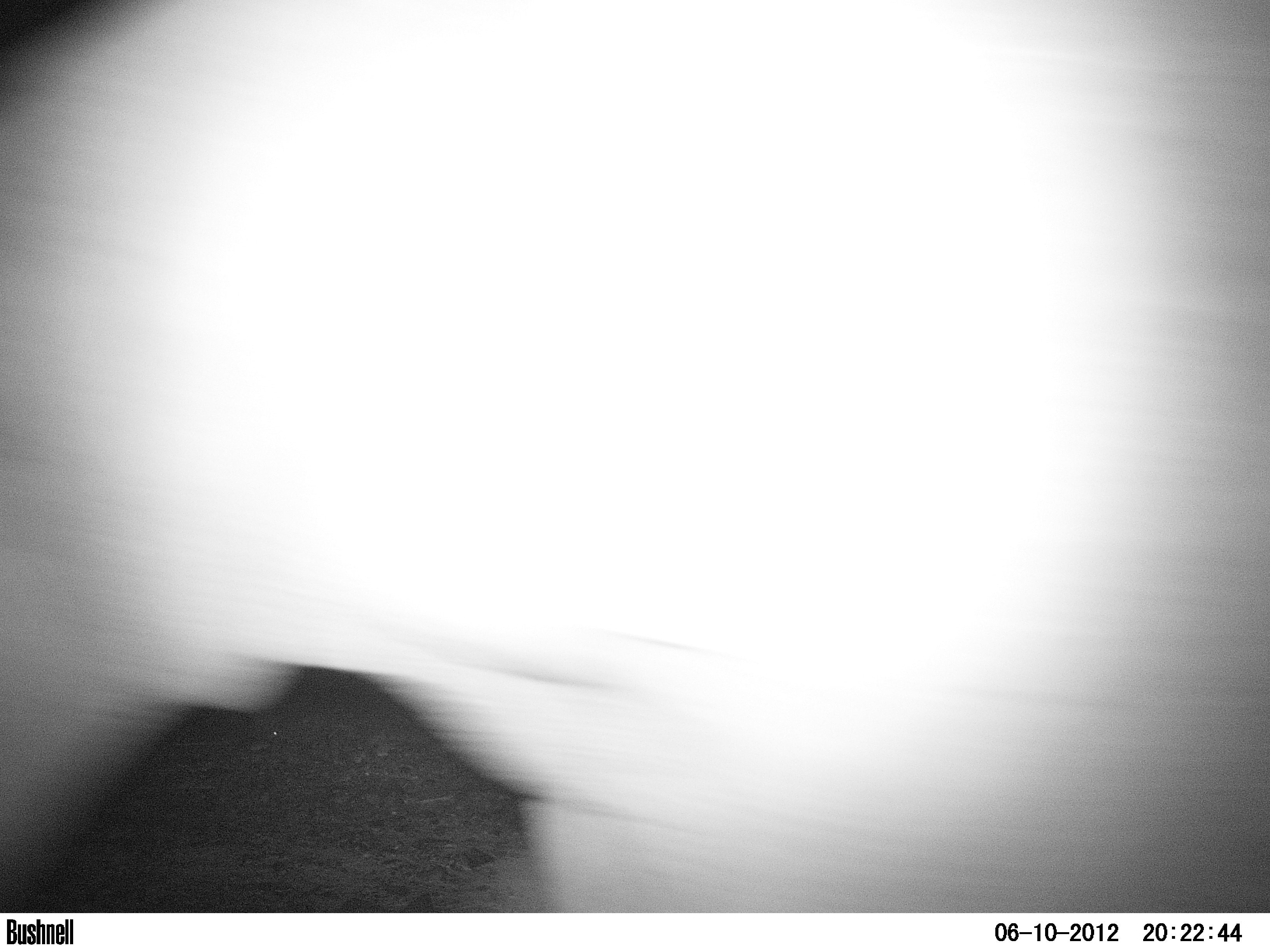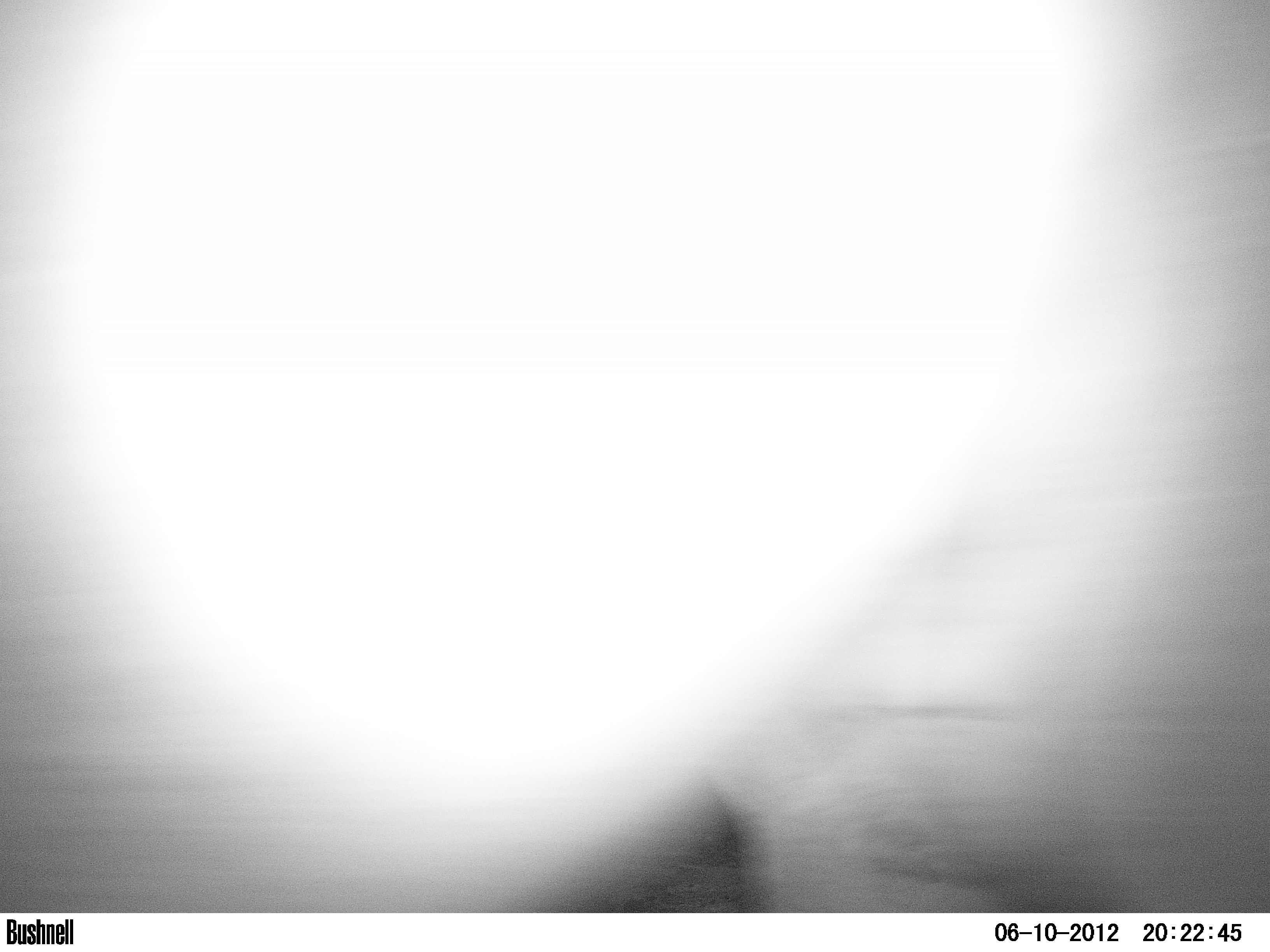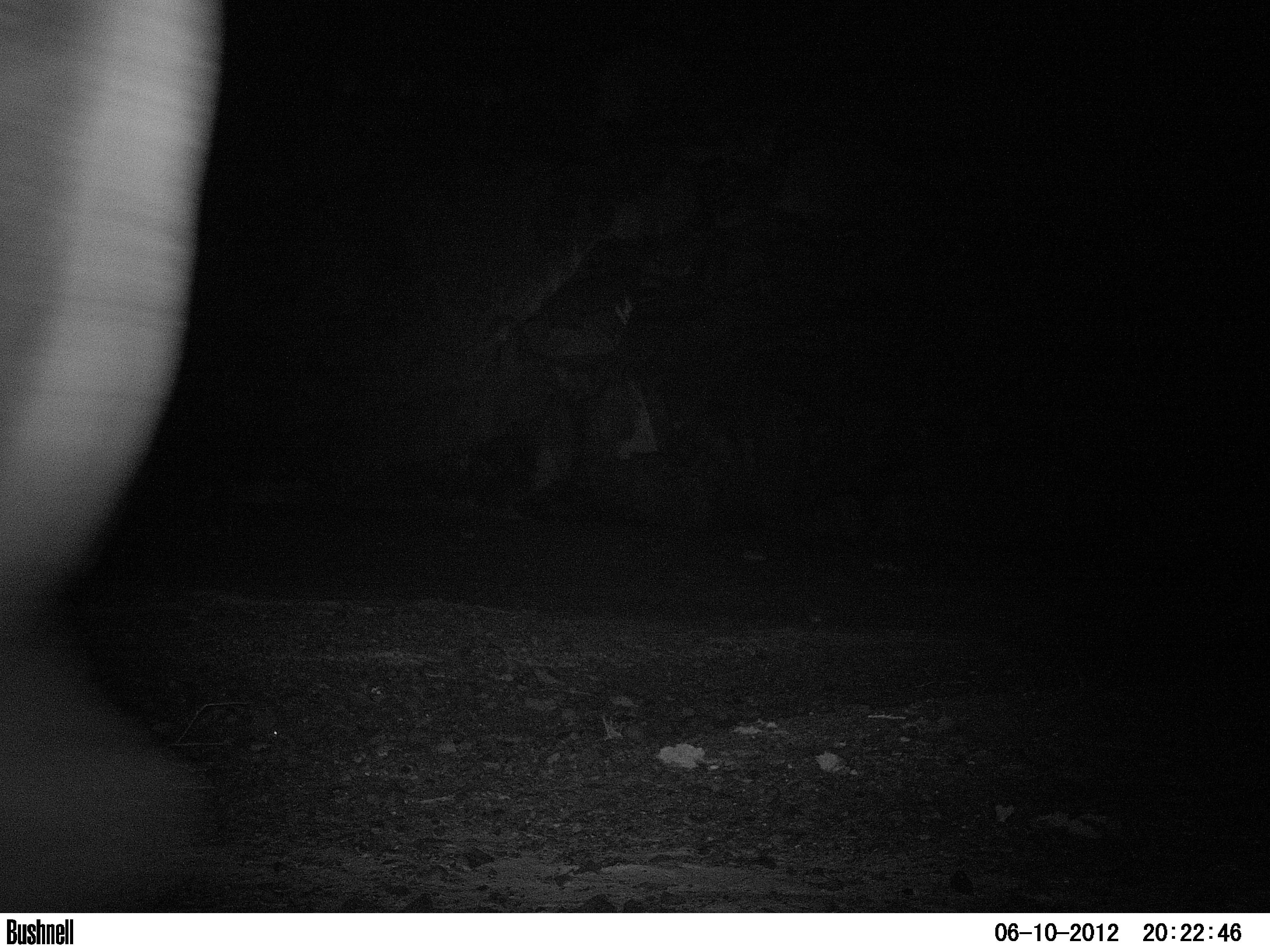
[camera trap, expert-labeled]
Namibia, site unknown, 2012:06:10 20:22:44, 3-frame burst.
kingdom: Animalia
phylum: Chordata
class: Mammalia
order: Perissodactyla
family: Rhinocerotidae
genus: Diceros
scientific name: Diceros bicornis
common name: black rhinoceros